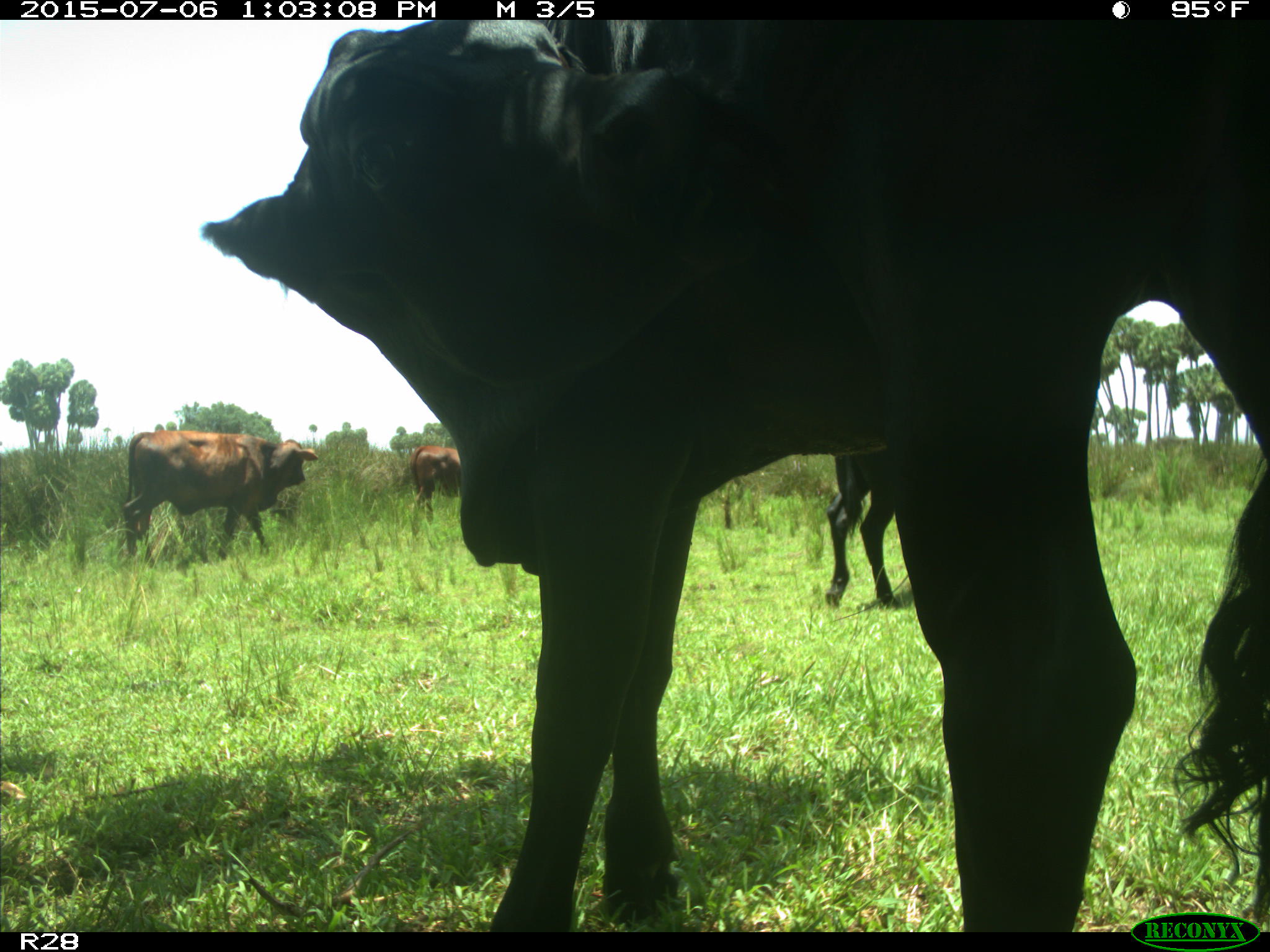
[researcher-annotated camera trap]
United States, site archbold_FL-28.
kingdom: Animalia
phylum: Chordata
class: Mammalia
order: Artiodactyla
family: Bovidae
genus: Bos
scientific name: Bos taurus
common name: domestic cow